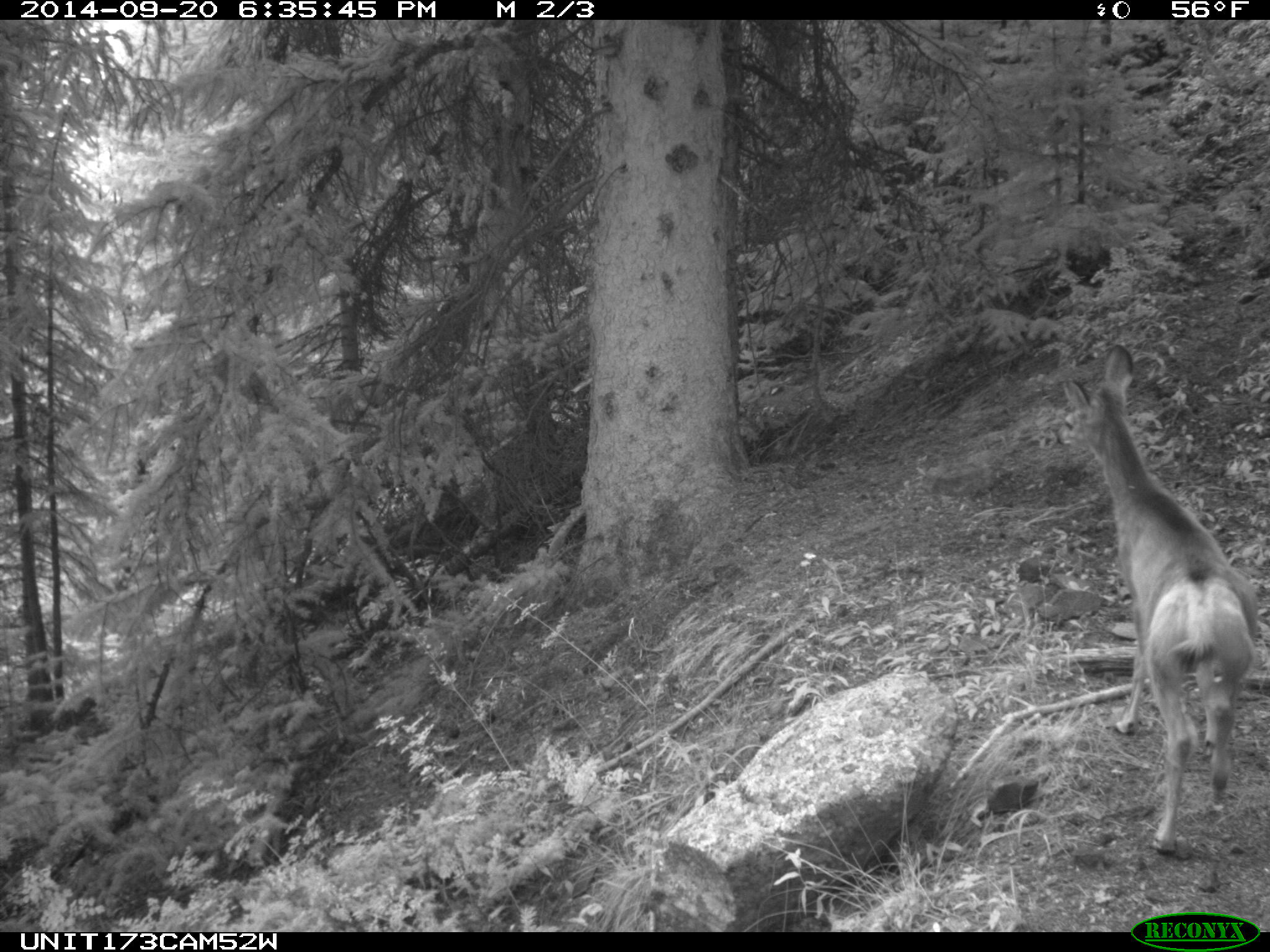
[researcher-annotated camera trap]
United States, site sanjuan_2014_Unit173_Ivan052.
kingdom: Animalia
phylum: Chordata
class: Mammalia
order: Artiodactyla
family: Cervidae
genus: Odocoileus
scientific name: Odocoileus hemionus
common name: mule deer